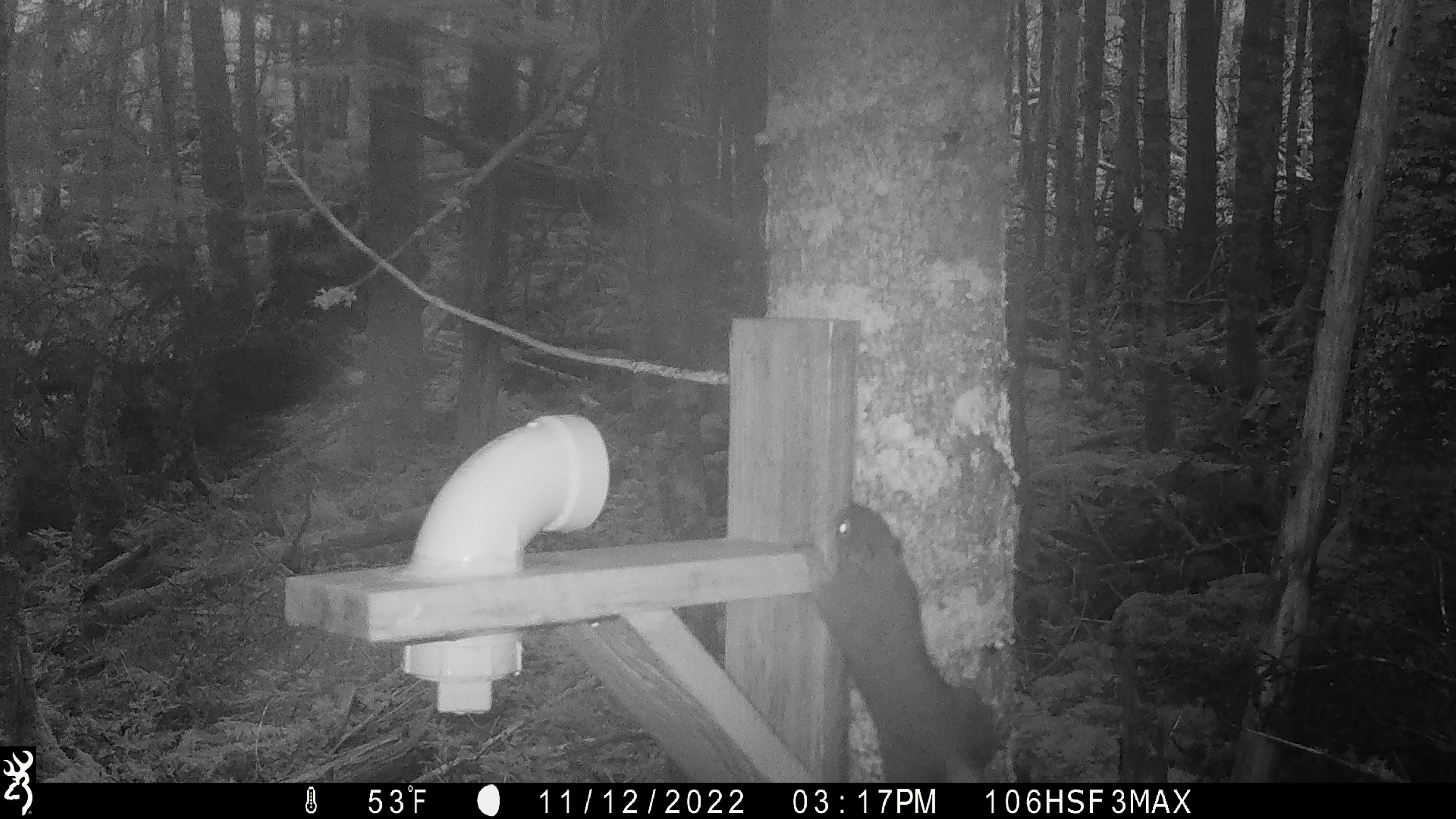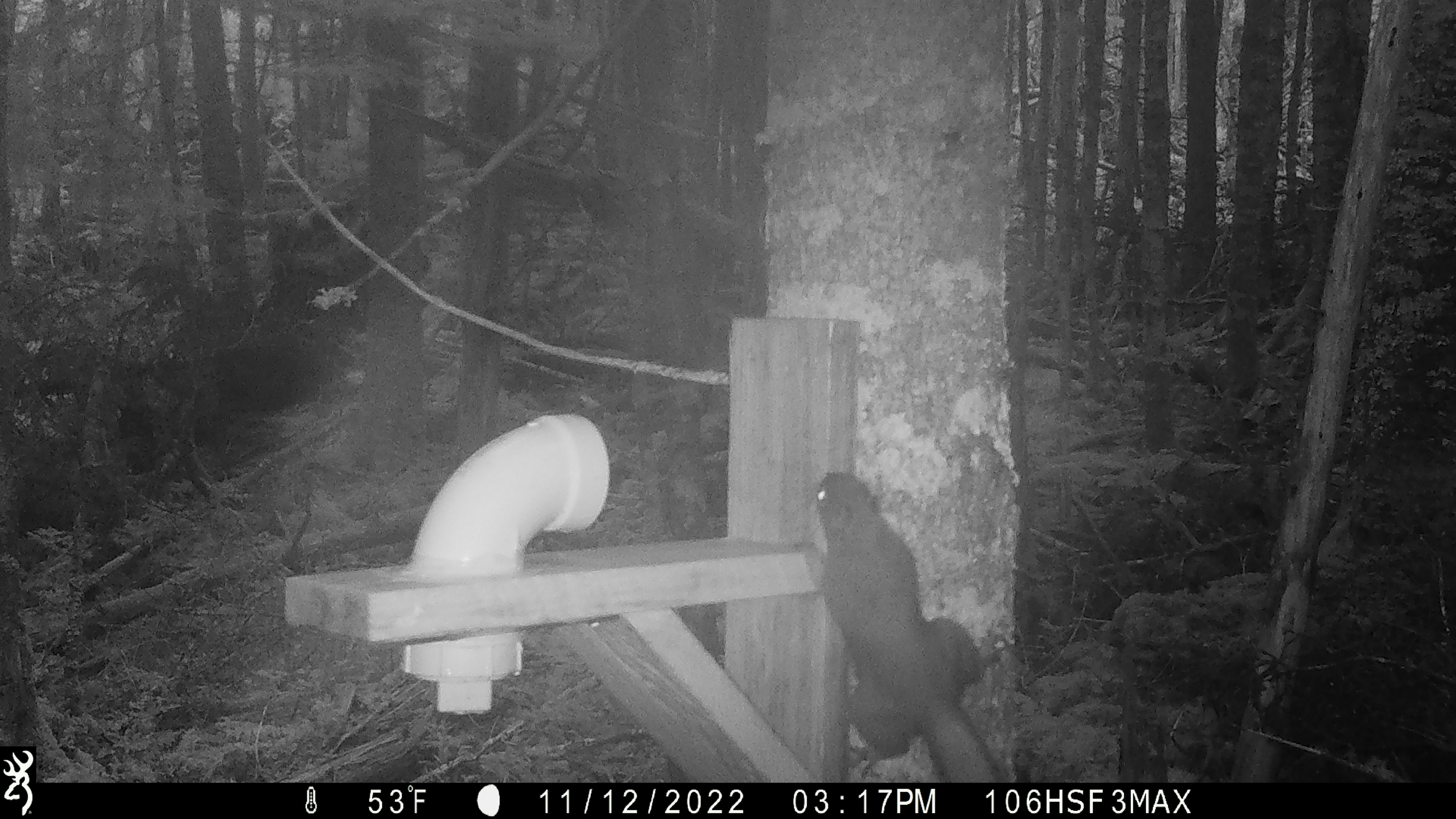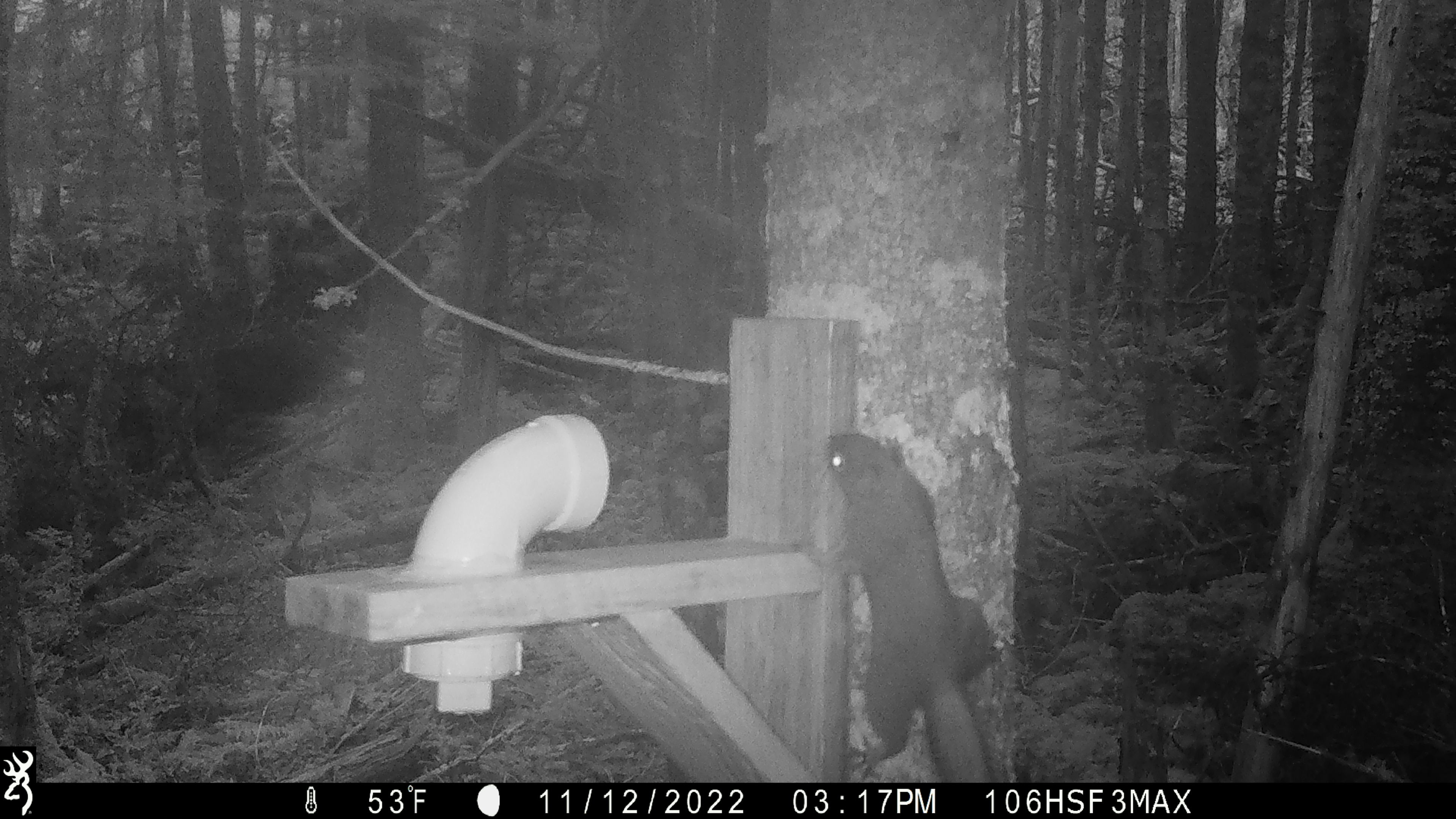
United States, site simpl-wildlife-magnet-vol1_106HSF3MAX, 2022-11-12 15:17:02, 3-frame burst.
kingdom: Animalia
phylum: Chordata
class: Mammalia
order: Rodentia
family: Sciuridae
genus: Tamiasciurus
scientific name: Tamiasciurus hudsonicus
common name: red squirrel